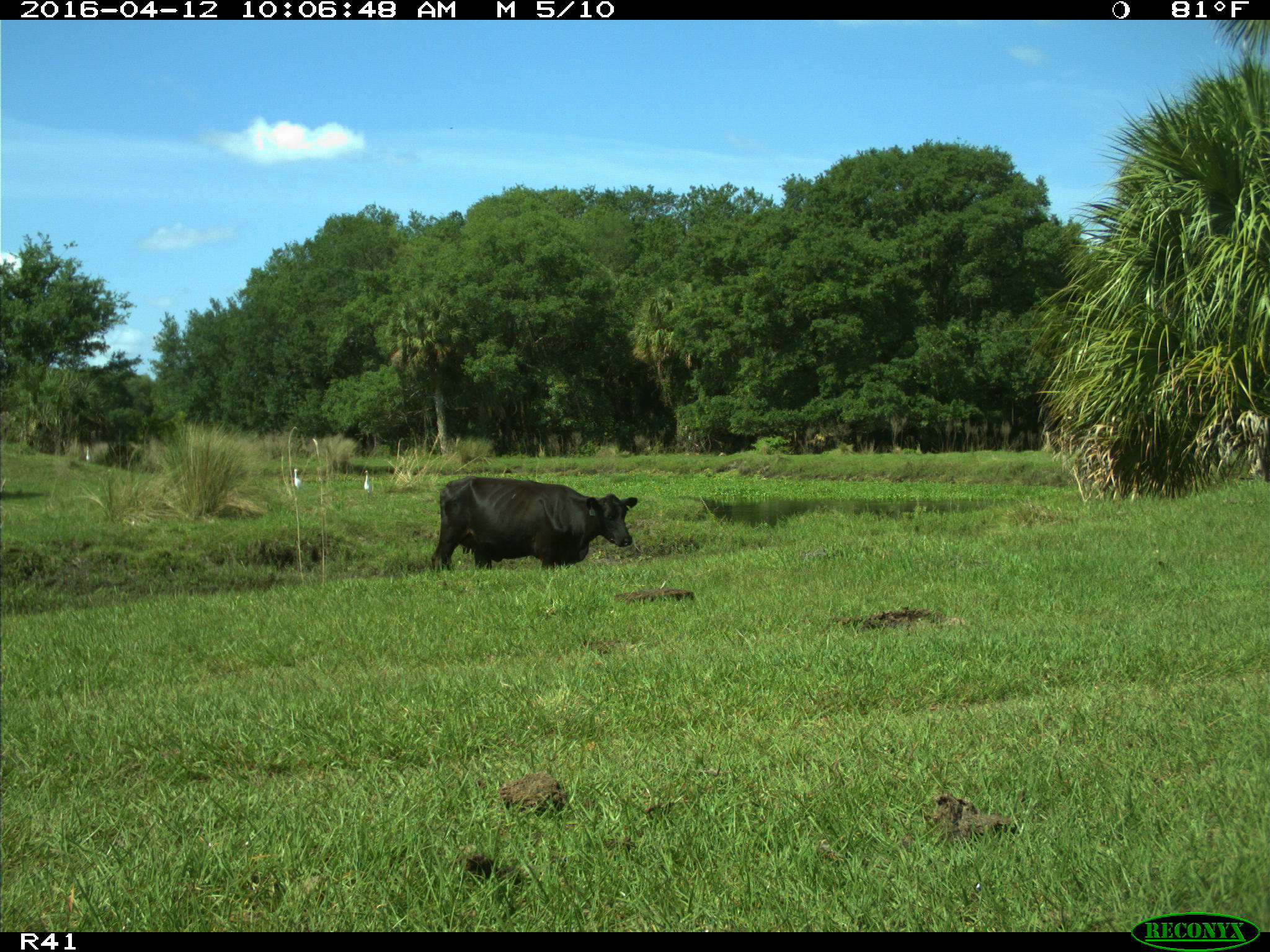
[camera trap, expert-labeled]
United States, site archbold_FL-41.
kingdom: Animalia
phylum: Chordata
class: Mammalia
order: Artiodactyla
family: Bovidae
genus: Bos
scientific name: Bos taurus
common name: domestic cow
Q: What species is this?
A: Bos taurus (domestic cow).